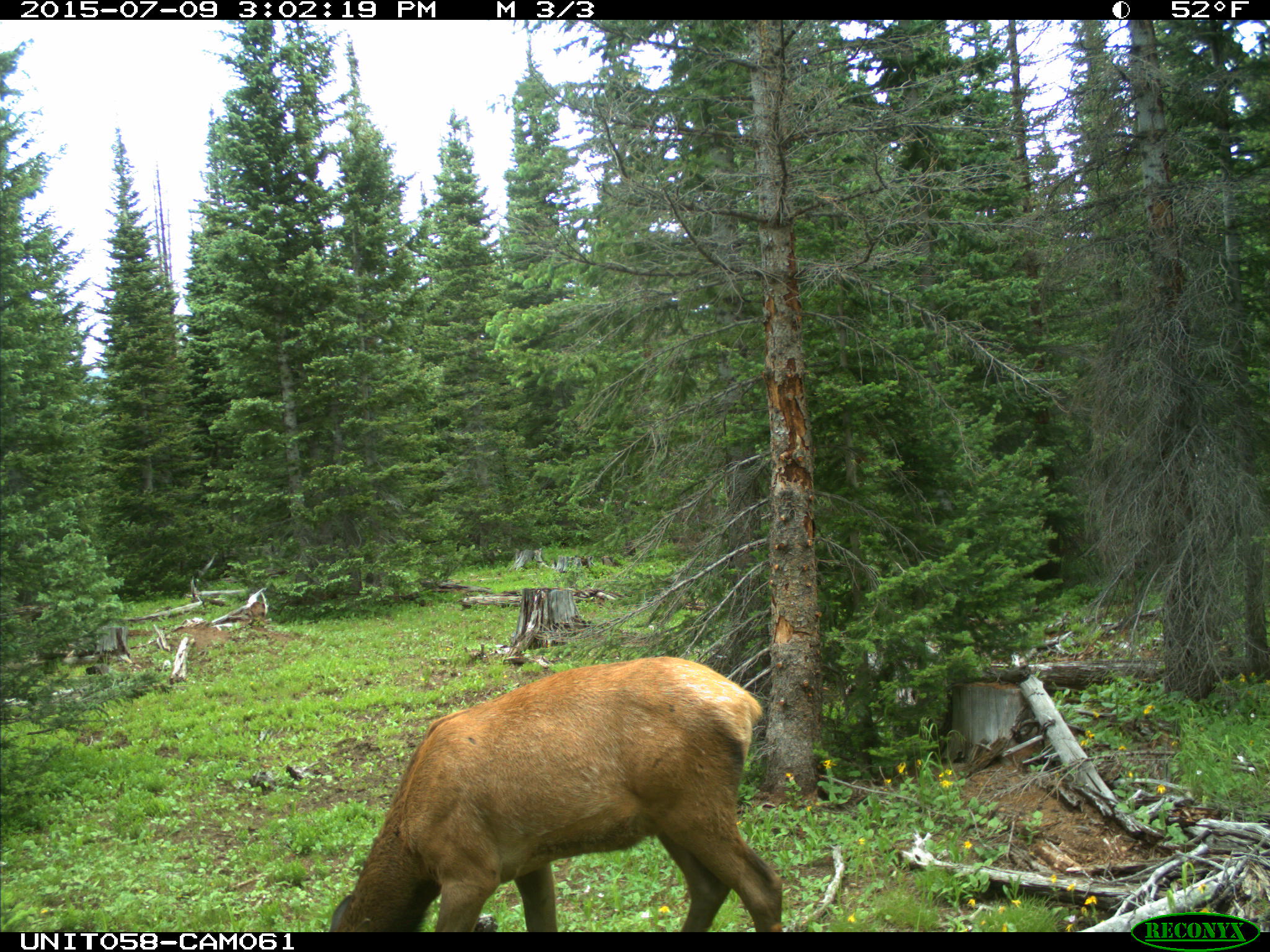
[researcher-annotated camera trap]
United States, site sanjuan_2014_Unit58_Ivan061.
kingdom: Animalia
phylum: Chordata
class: Mammalia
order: Artiodactyla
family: Cervidae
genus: Cervus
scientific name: Cervus elaphus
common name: red deer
Cervus elaphus (red deer).